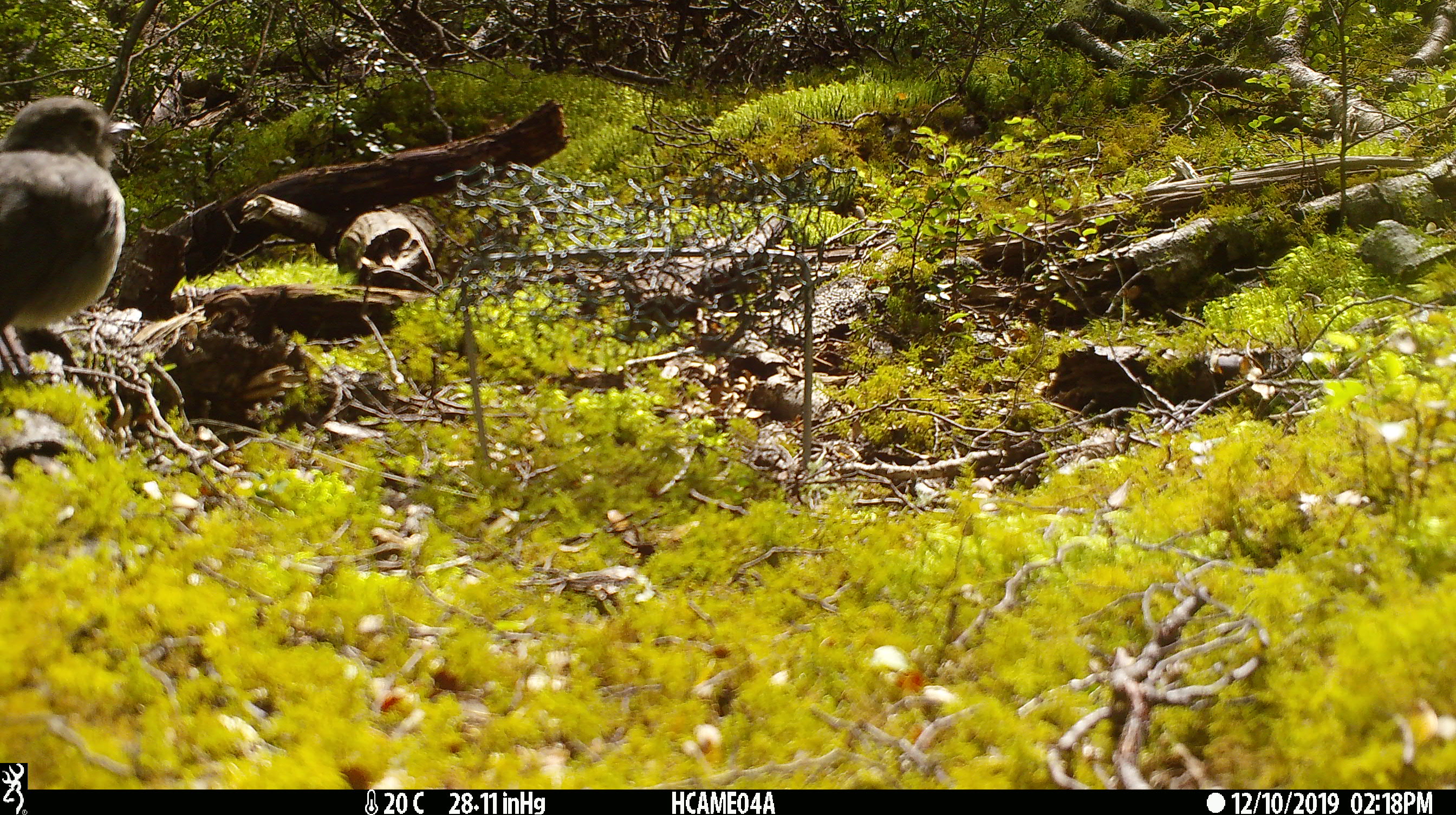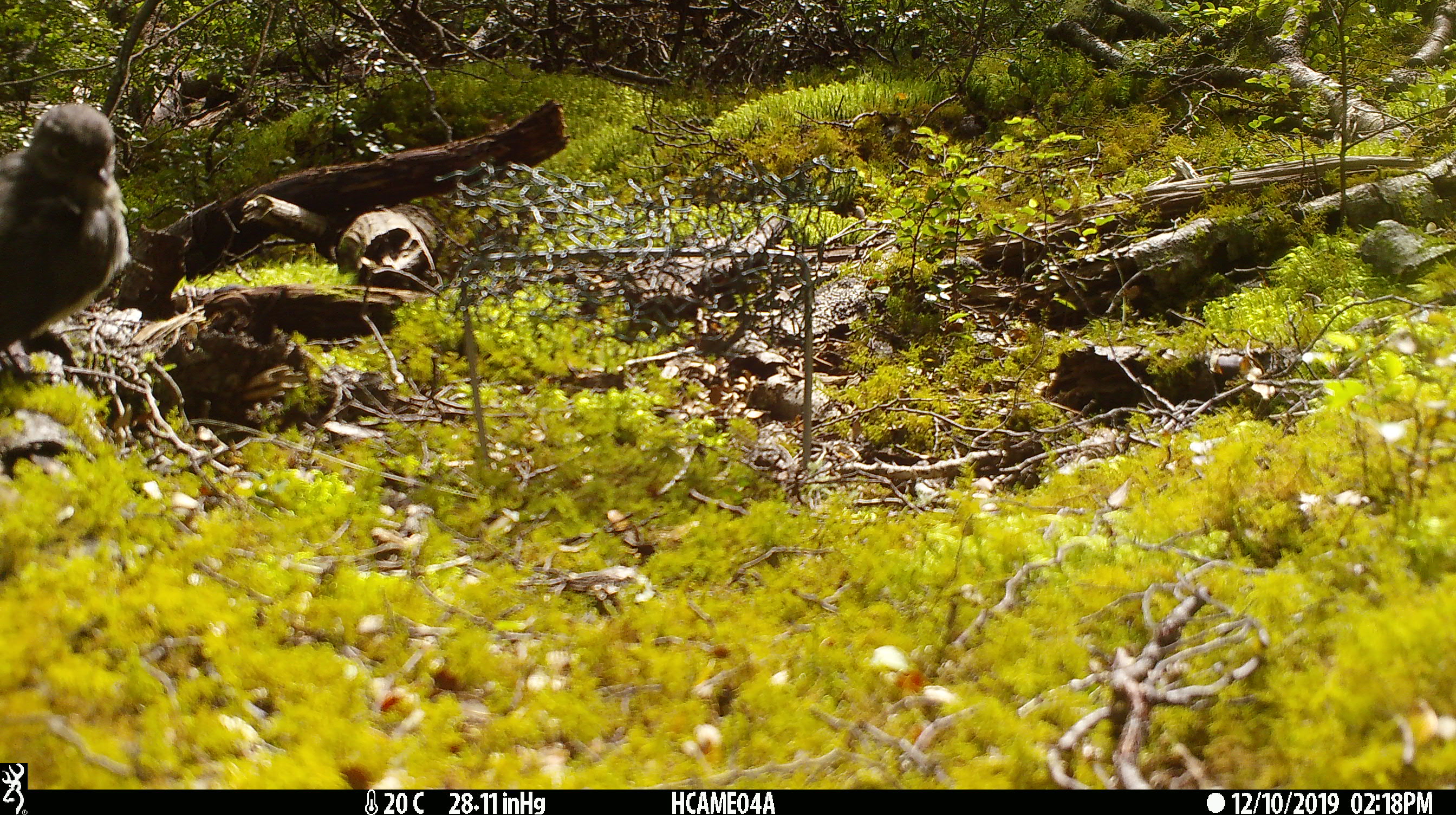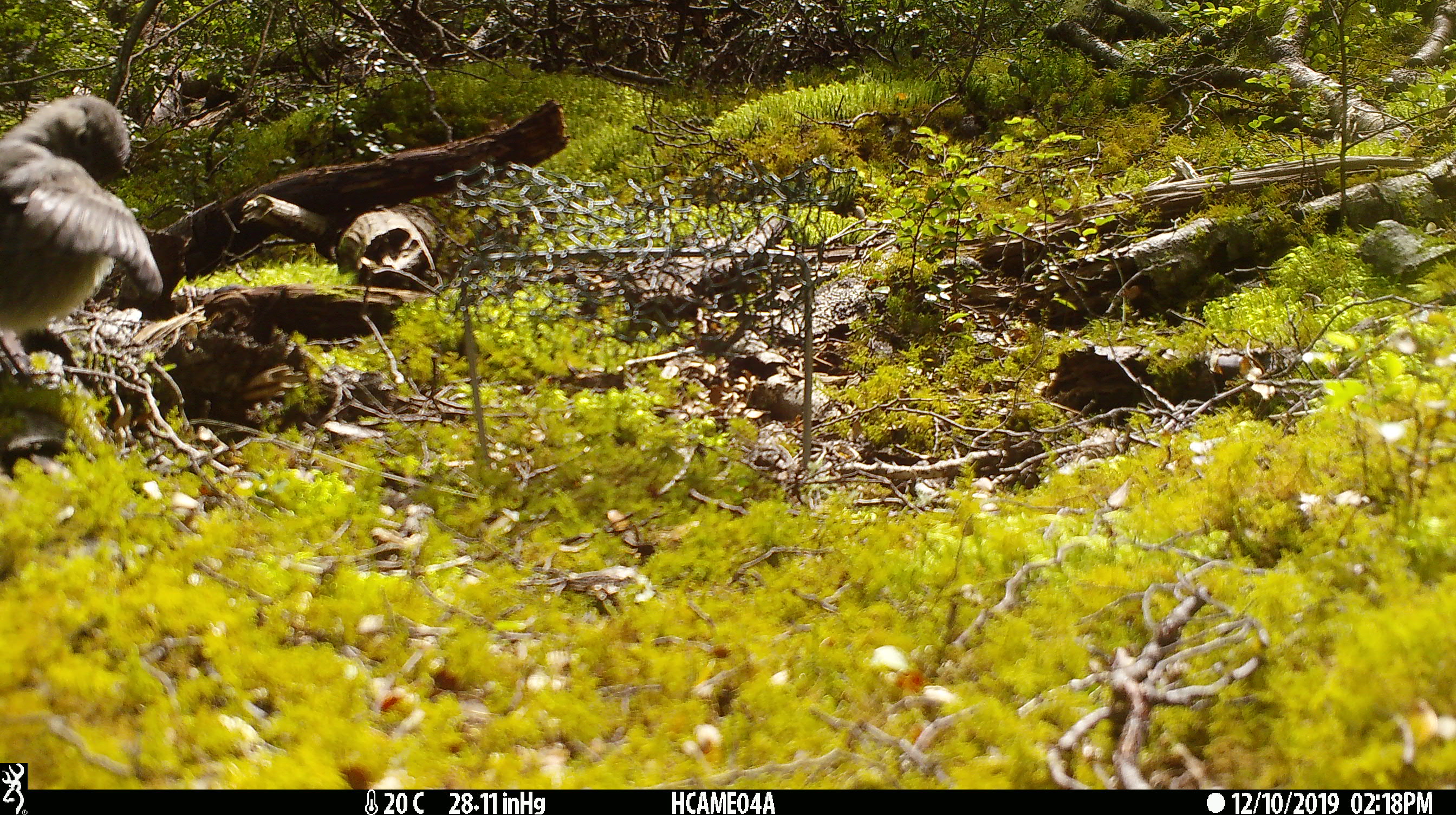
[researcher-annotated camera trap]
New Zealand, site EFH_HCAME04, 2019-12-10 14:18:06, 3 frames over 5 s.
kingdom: Animalia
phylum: Chordata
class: Aves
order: Passeriformes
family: Petroicidae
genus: Petroica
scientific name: Petroica australis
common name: new zealand robin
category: robin